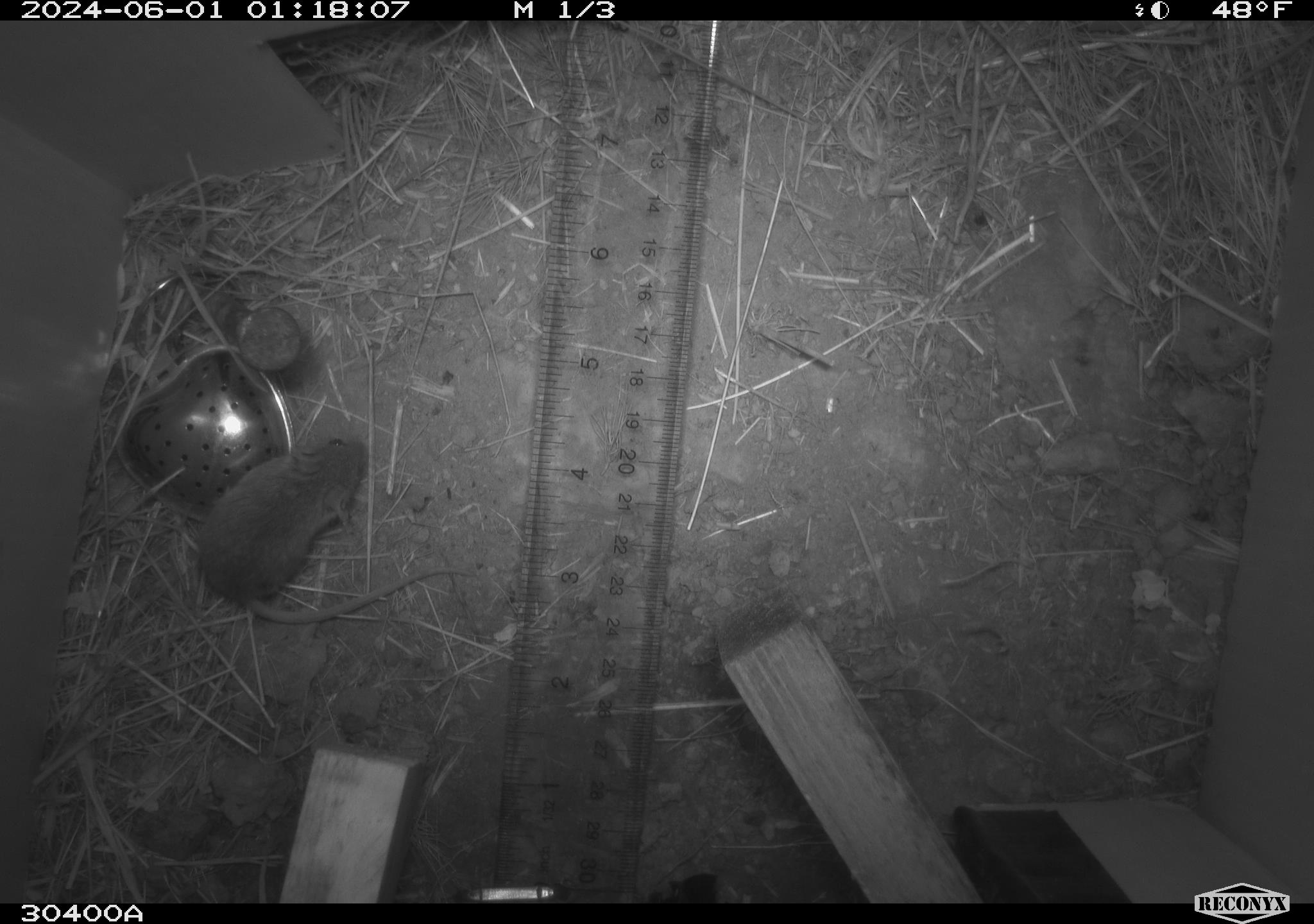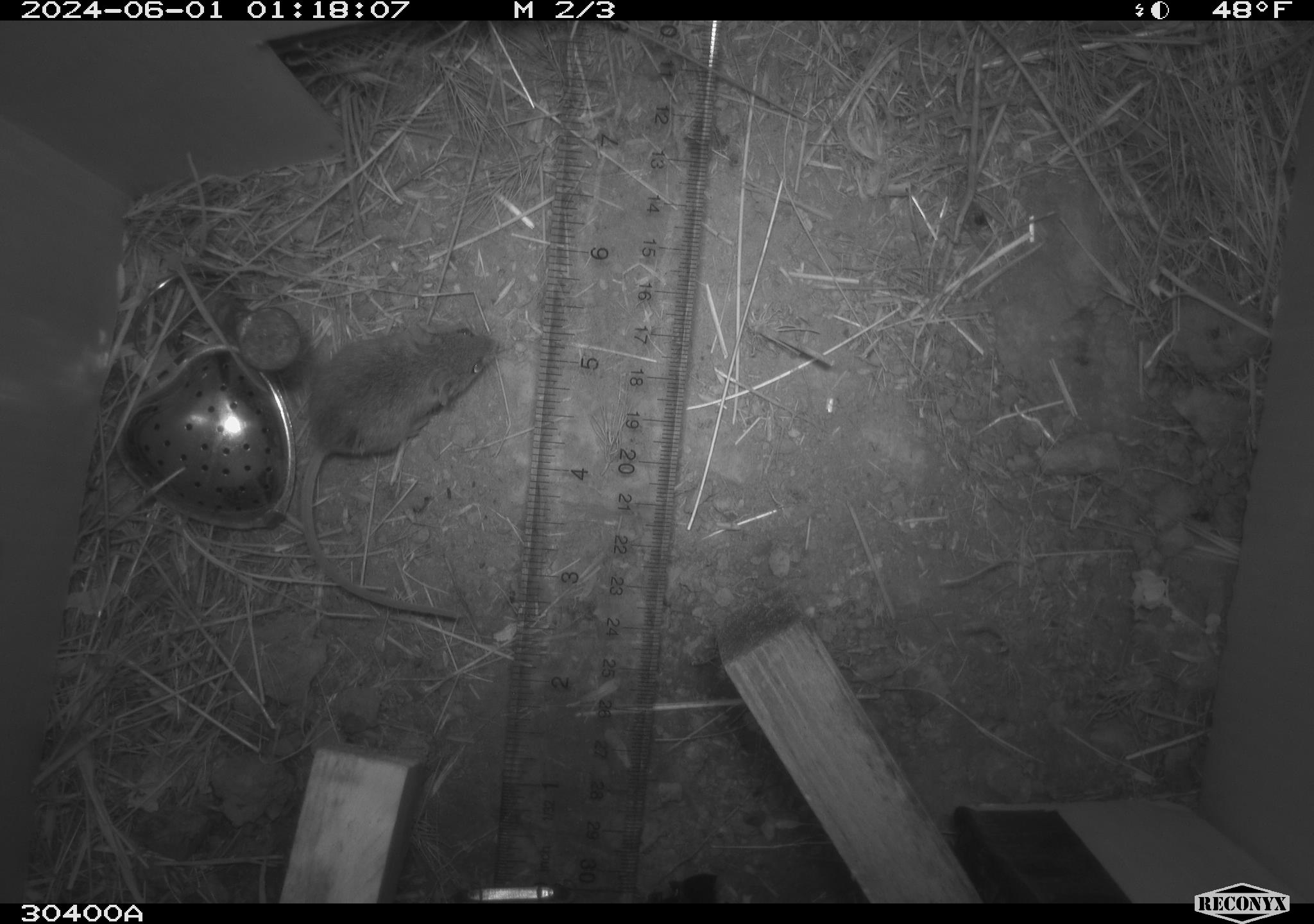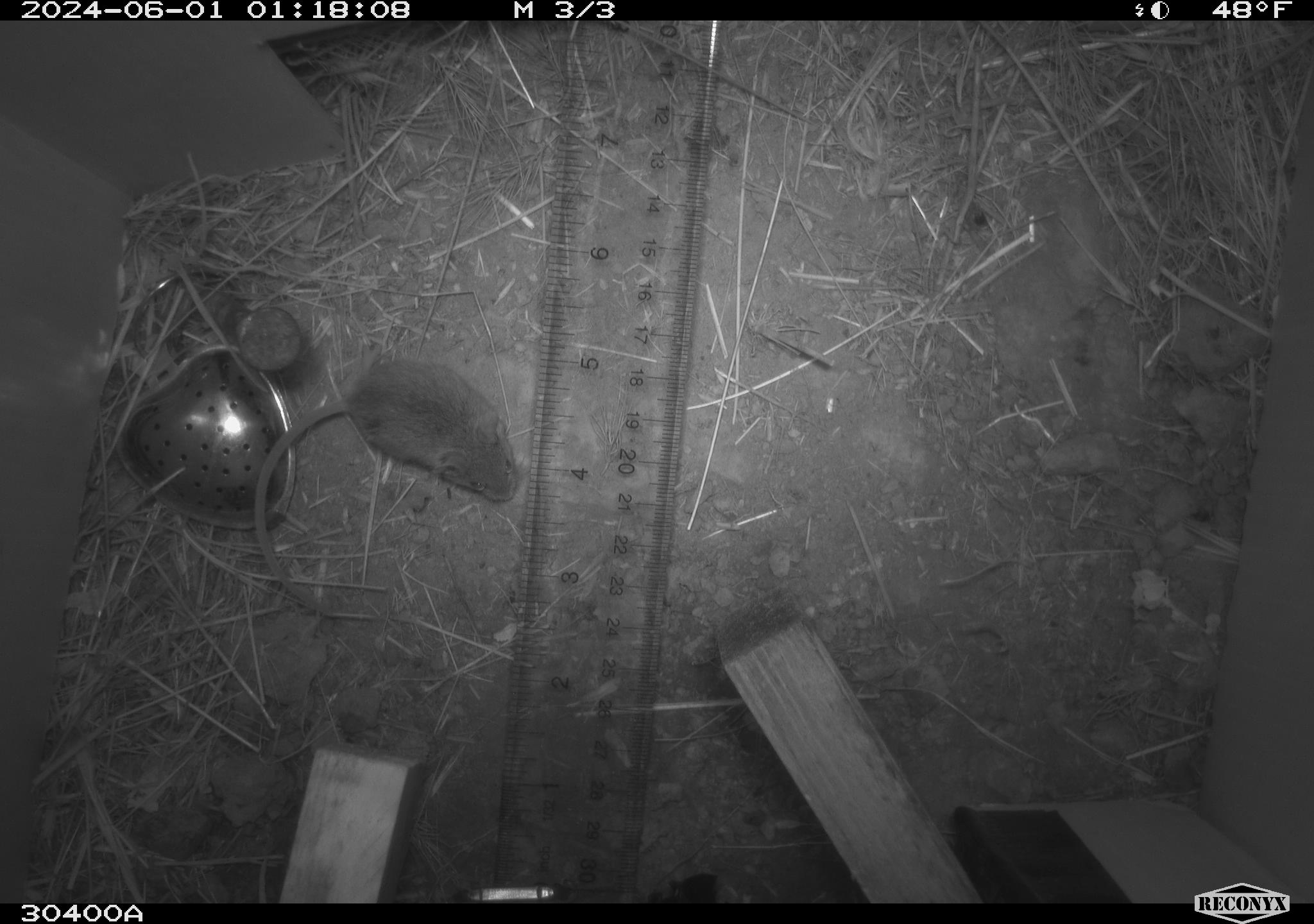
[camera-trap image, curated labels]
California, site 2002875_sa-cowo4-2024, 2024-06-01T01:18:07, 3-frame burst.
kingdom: Animalia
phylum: Chordata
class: Mammalia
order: Rodentia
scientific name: Rodentia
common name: mouse species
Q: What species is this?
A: Mouse species (Rodentia).